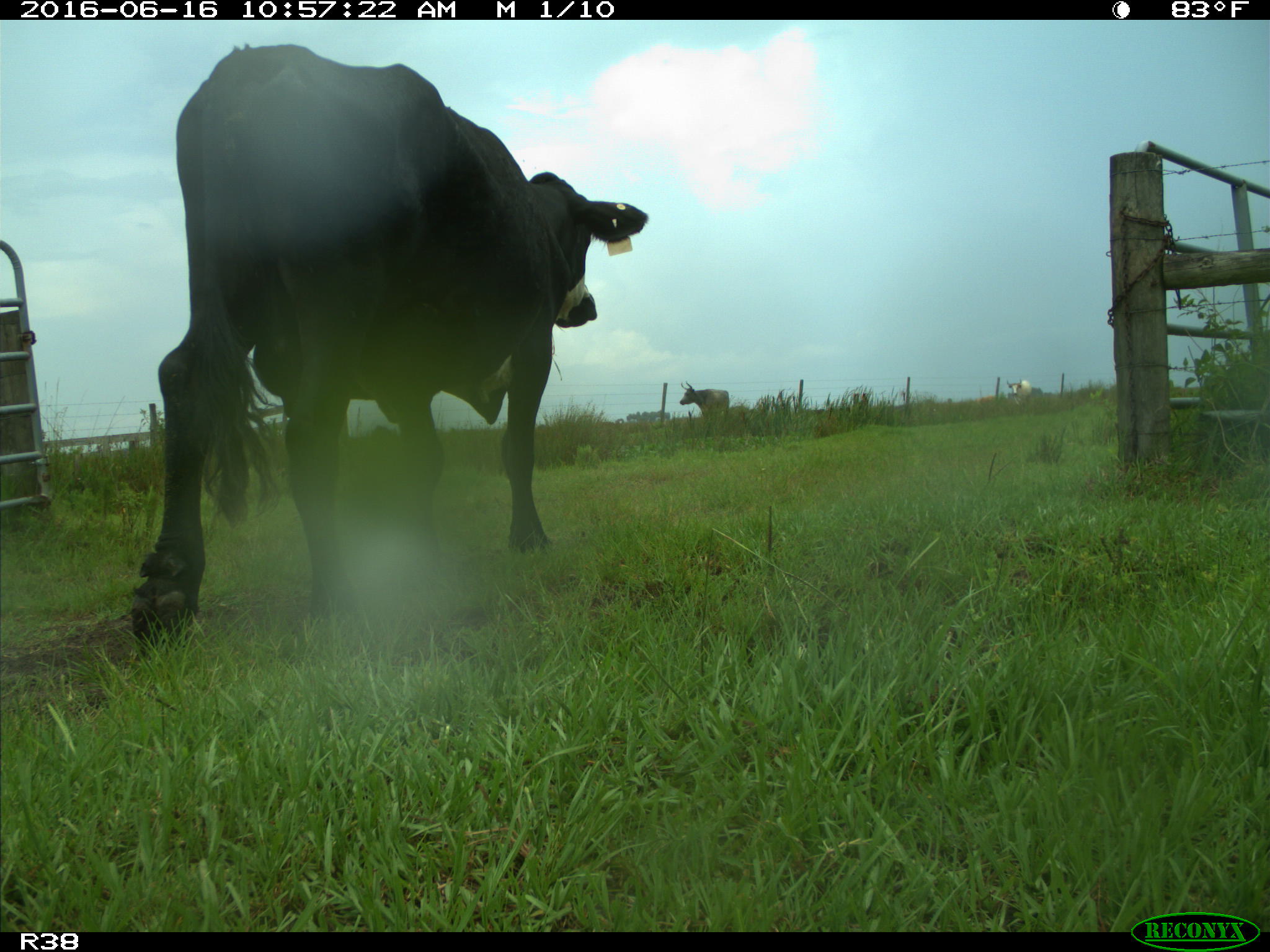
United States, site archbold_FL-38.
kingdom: Animalia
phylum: Chordata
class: Mammalia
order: Artiodactyla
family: Bovidae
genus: Bos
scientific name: Bos taurus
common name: domestic cow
Bos taurus (domestic cow).